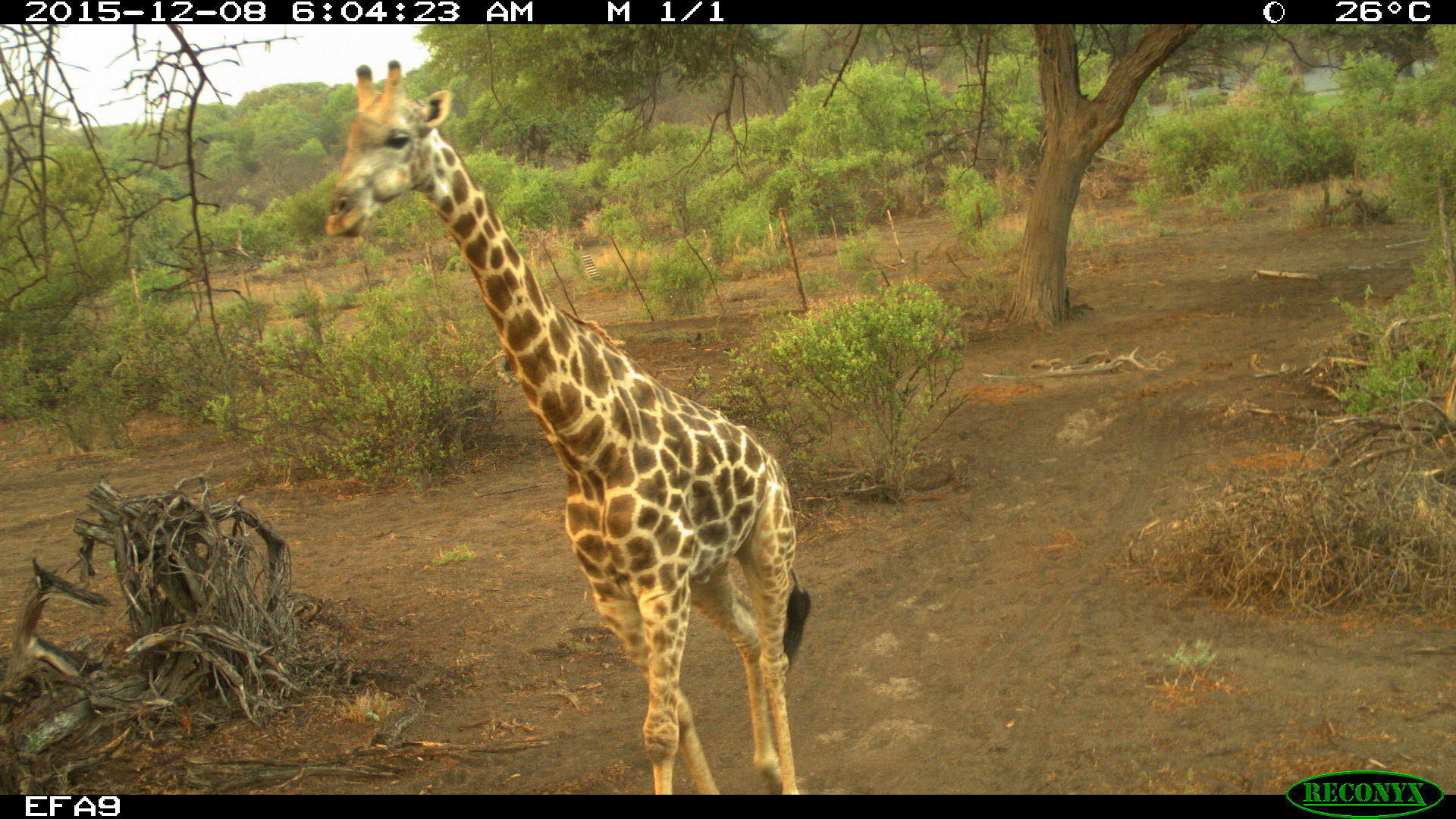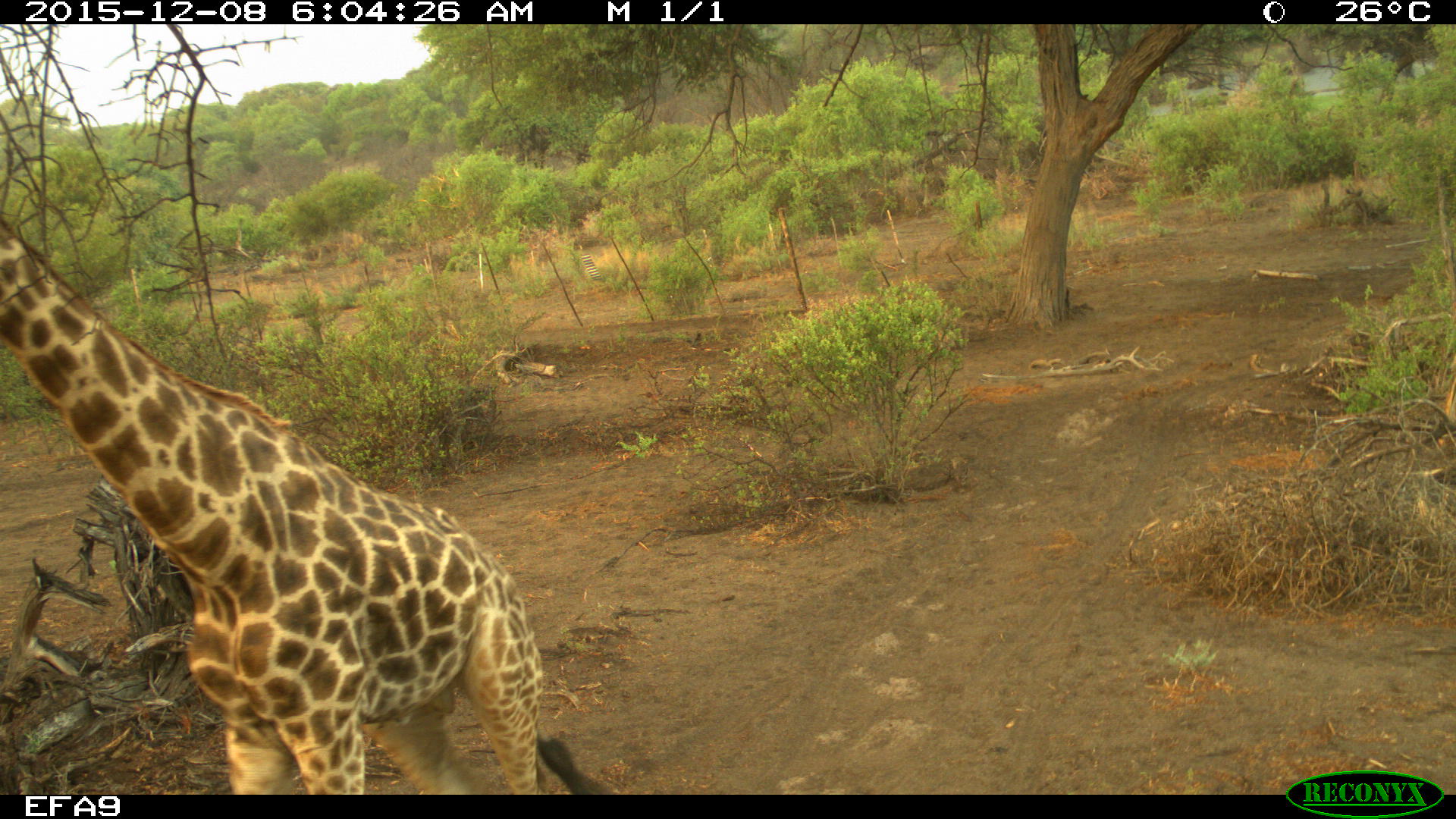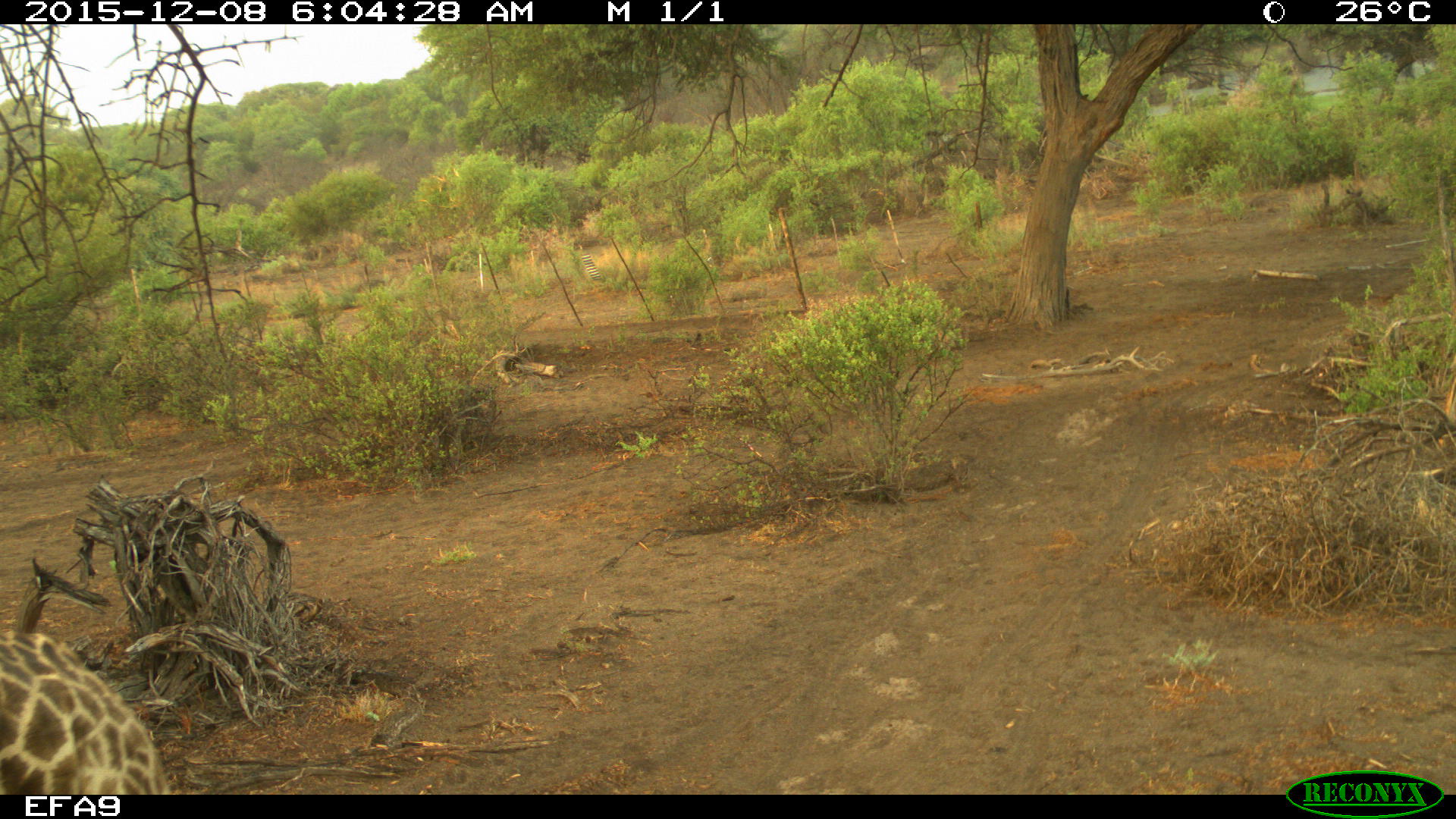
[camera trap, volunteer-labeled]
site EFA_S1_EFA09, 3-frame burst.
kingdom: Animalia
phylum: Chordata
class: Mammalia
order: Artiodactyla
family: Giraffidae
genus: Giraffa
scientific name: Giraffa camelopardalis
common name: giraffe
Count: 1.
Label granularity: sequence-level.